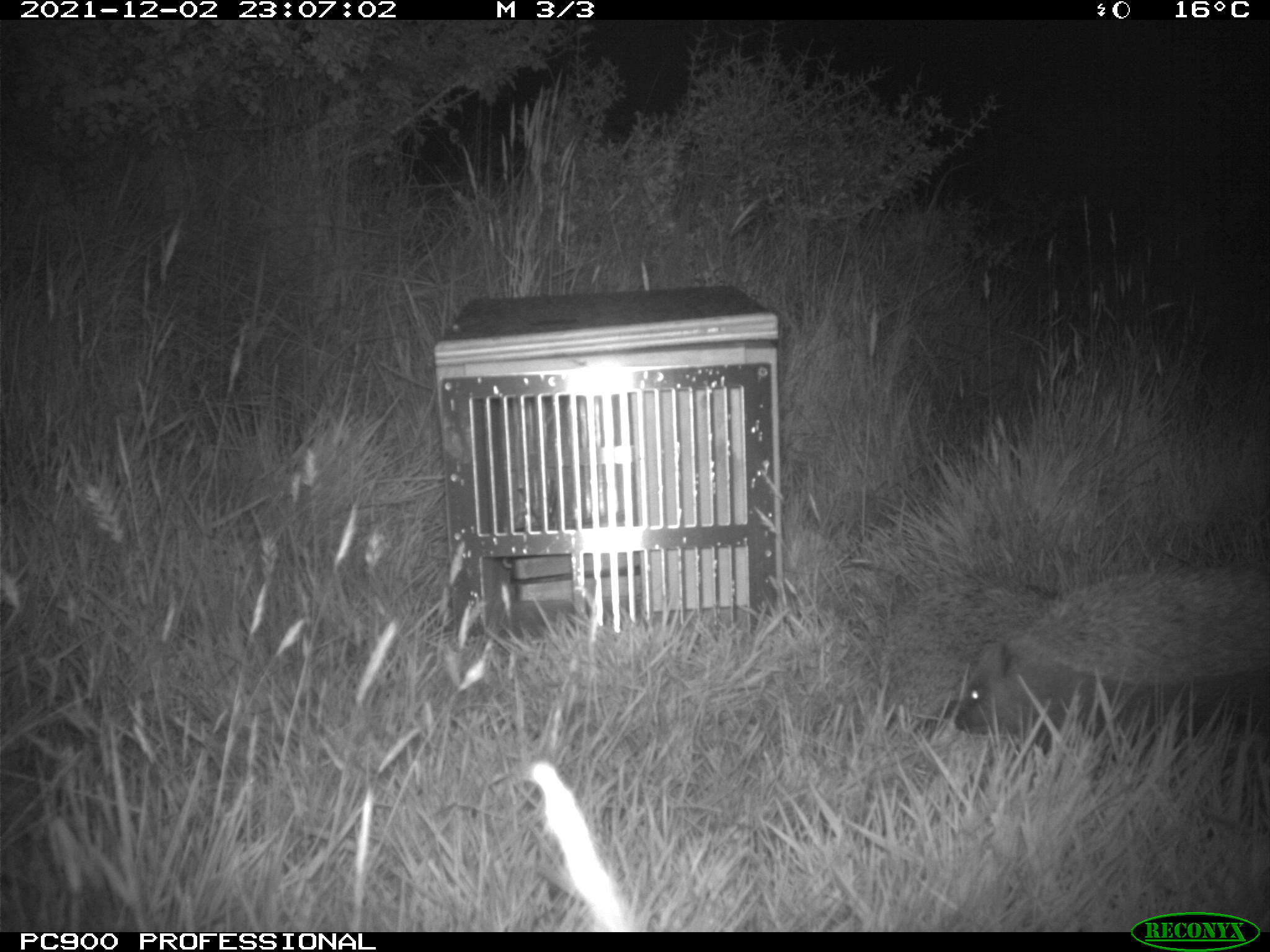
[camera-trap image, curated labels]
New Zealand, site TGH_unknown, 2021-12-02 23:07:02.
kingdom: Animalia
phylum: Chordata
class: Mammalia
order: Eulipotyphla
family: Erinaceidae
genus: Erinaceus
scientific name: Erinaceus europaeus europaeus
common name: european hedgehog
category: hedgehog